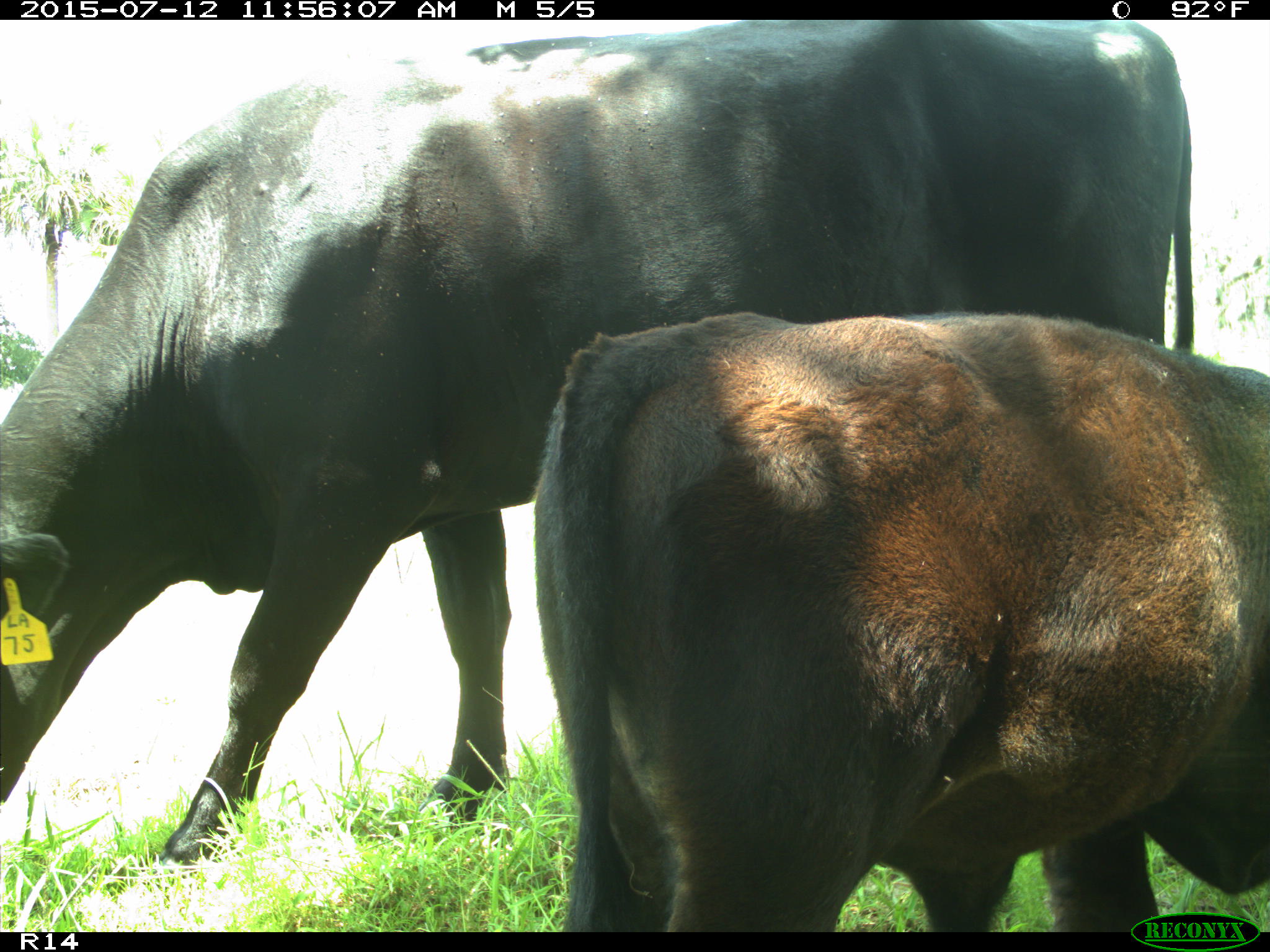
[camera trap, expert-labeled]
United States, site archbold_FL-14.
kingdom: Animalia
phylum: Chordata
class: Mammalia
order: Artiodactyla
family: Bovidae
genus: Bos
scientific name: Bos taurus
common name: domestic cow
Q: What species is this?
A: Bos taurus (domestic cow).